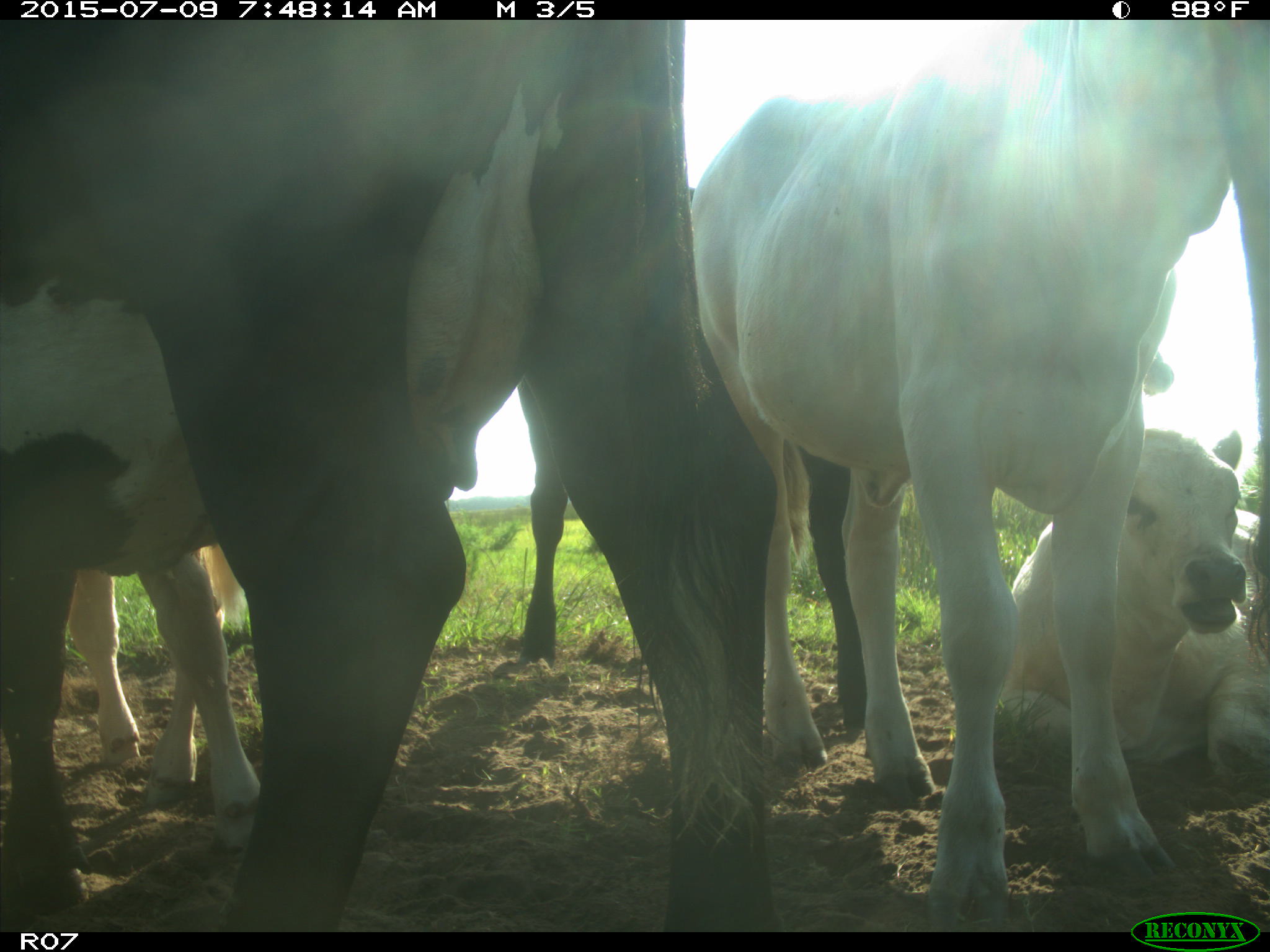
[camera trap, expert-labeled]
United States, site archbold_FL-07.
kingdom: Animalia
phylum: Chordata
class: Mammalia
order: Artiodactyla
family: Bovidae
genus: Bos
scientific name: Bos taurus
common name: domestic cow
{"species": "Bos taurus (domestic cow)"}